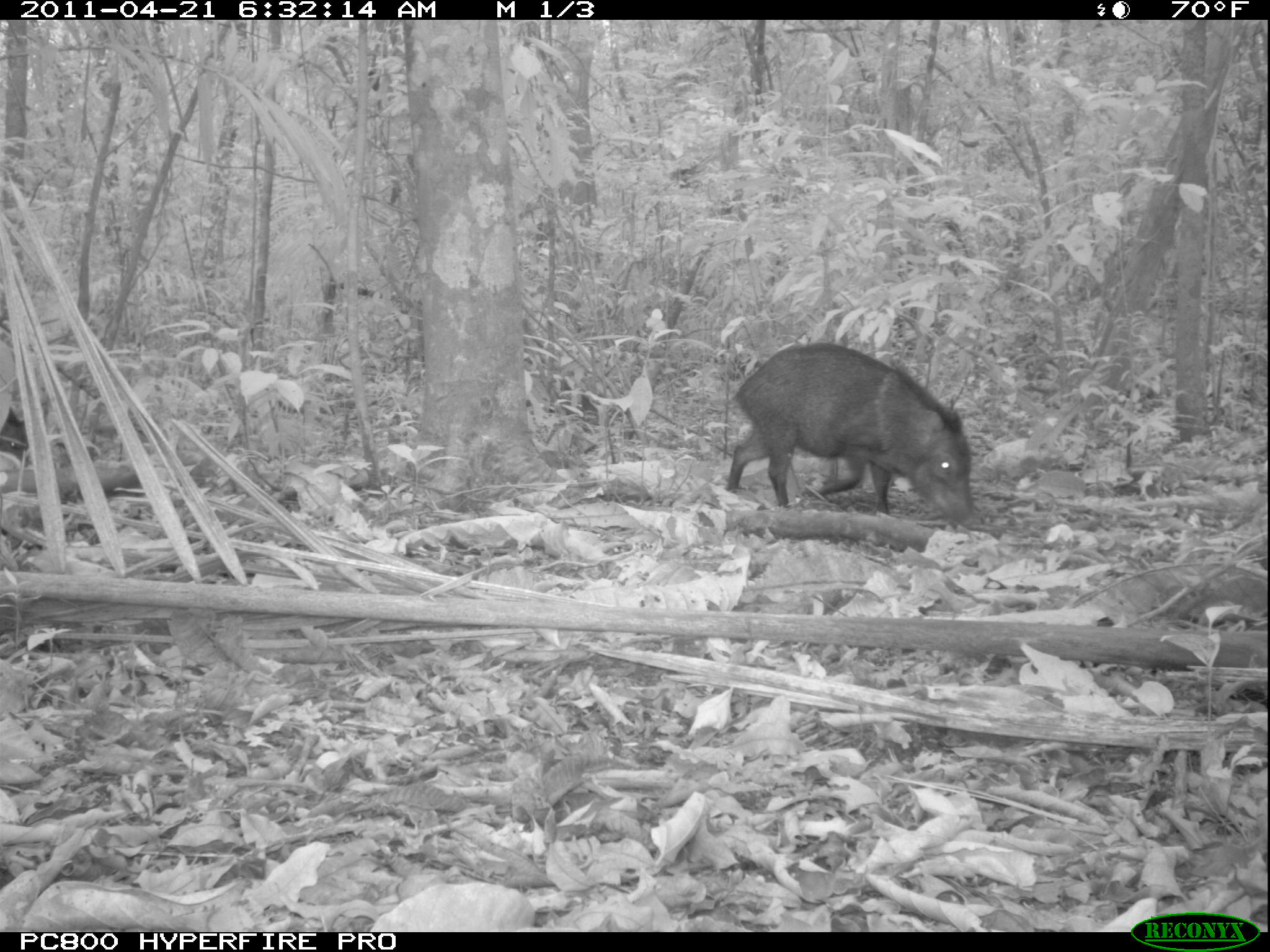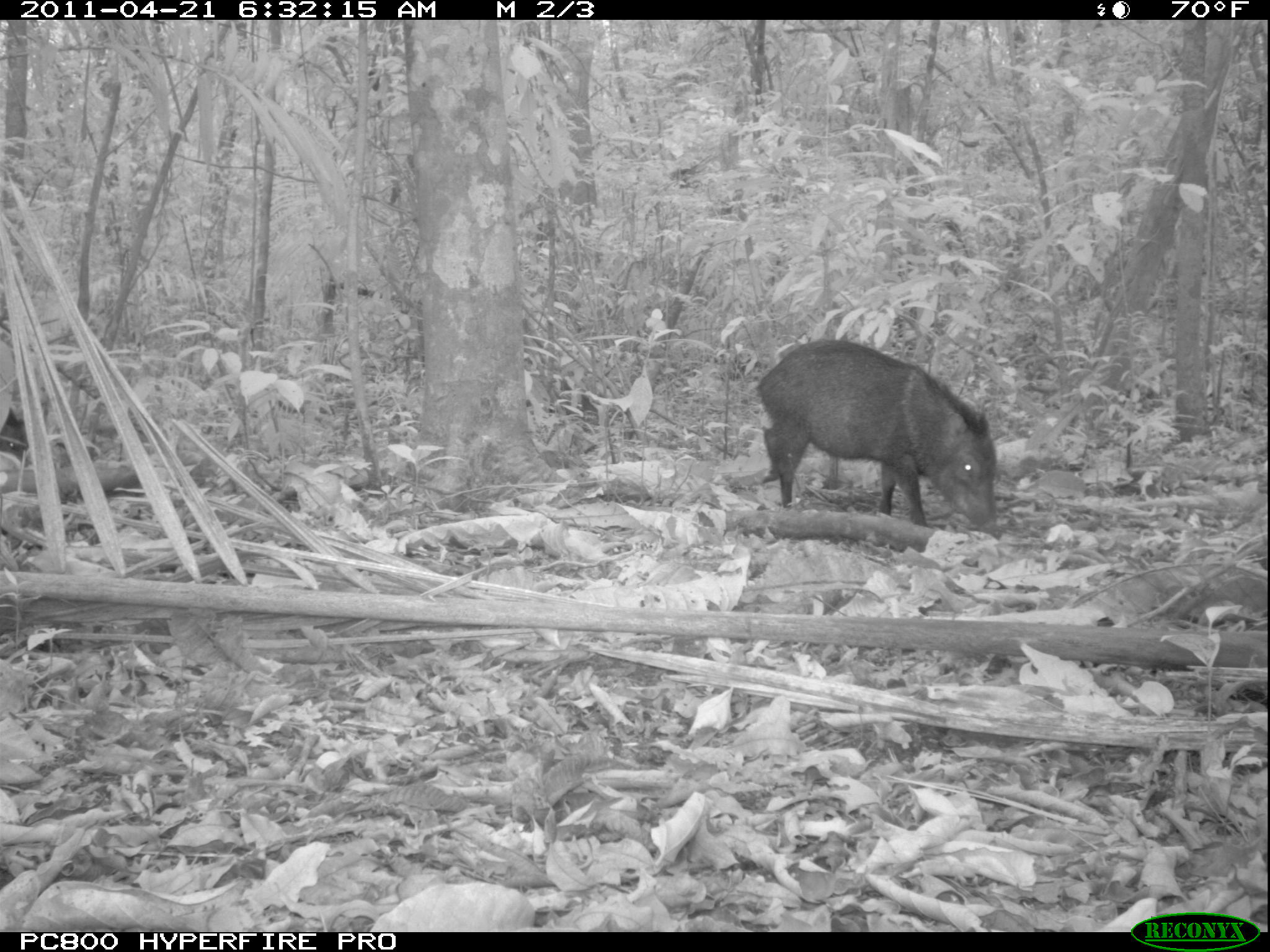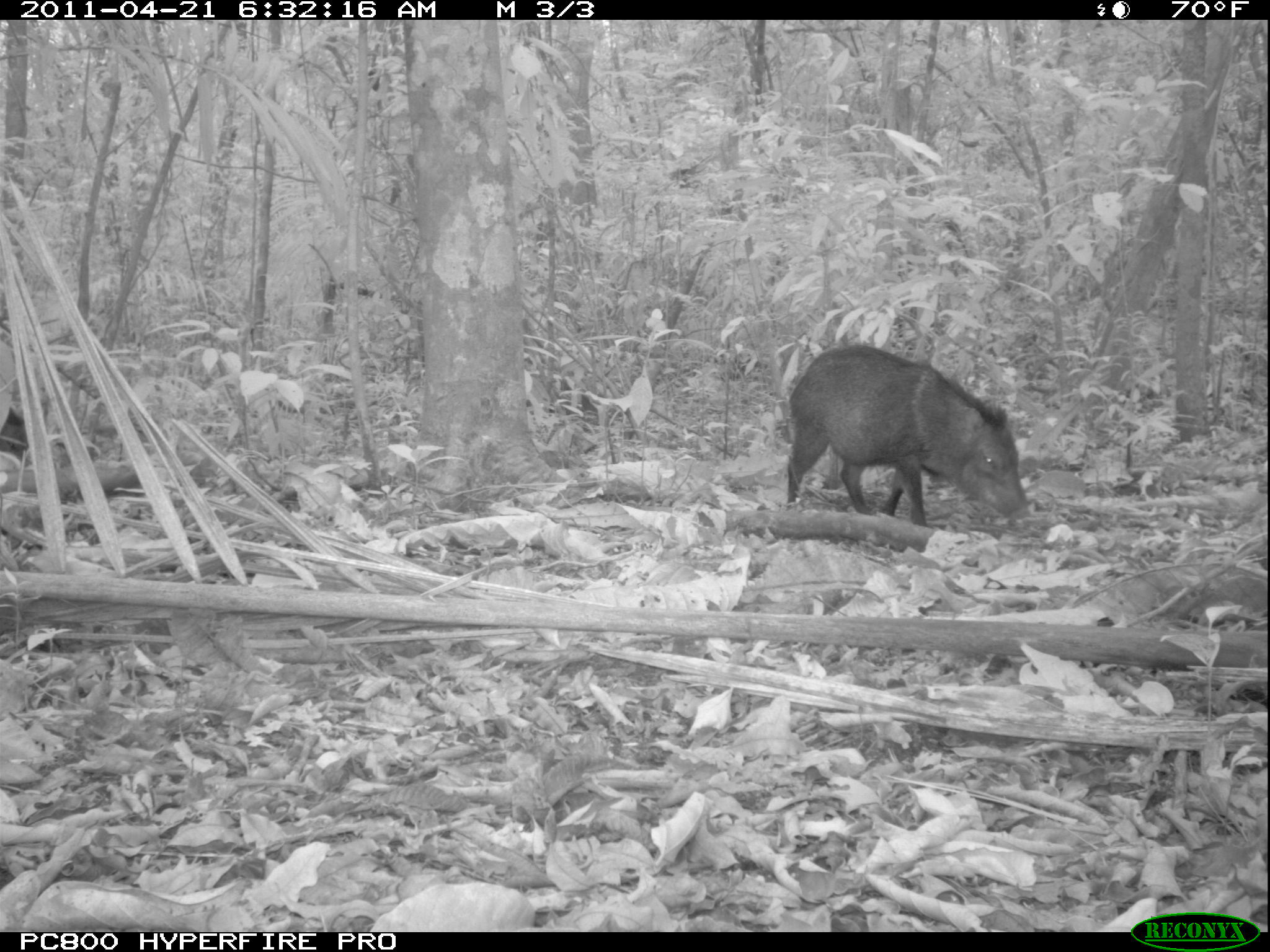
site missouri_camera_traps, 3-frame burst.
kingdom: Animalia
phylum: Chordata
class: Mammalia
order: Artiodactyla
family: Tayassuidae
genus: Pecari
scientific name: Pecari tajacu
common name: collared peccary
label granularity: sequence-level